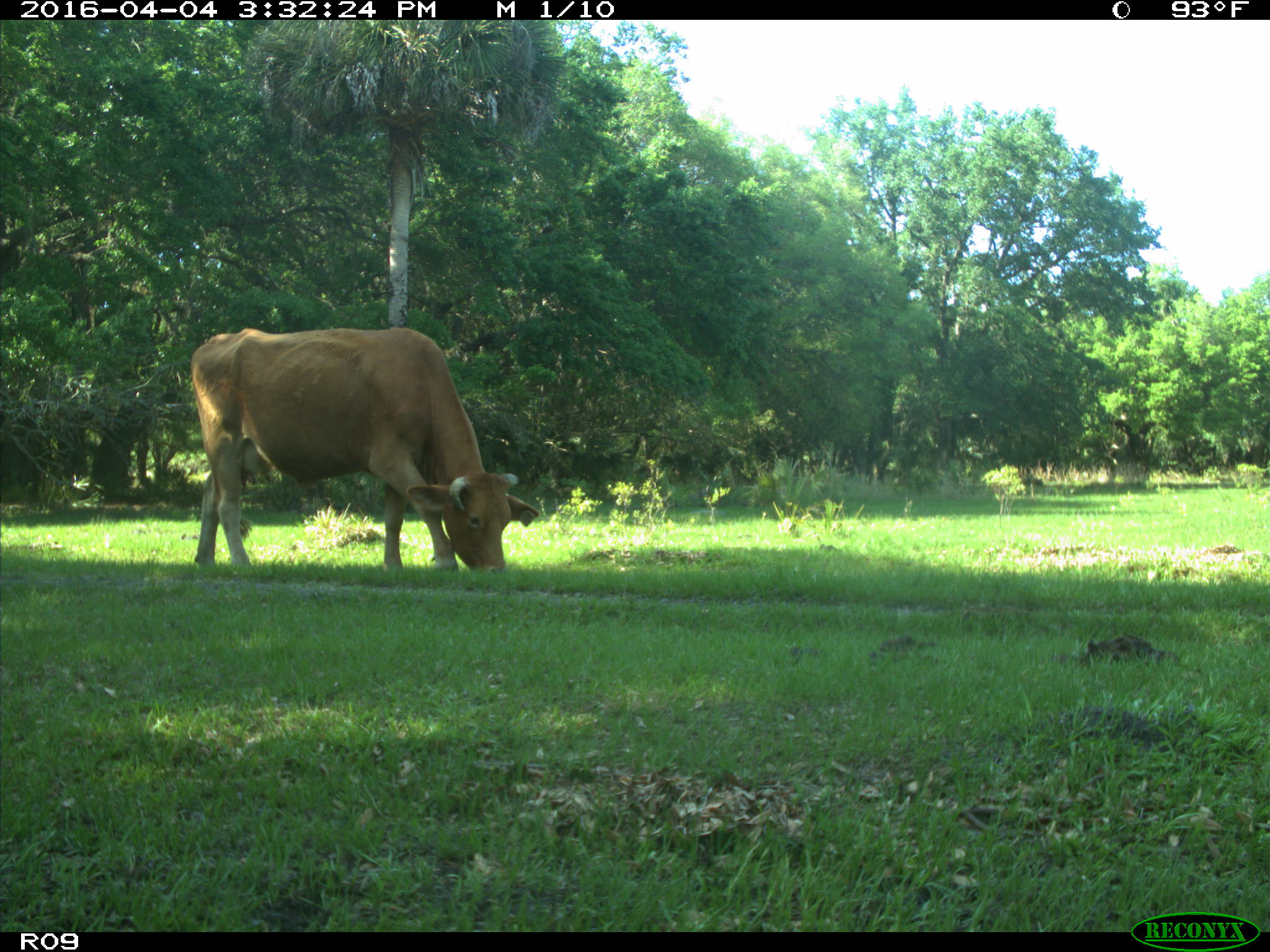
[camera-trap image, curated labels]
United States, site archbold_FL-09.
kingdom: Animalia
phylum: Chordata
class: Mammalia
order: Artiodactyla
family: Bovidae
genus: Bos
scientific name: Bos taurus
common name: domestic cow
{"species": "Bos taurus (domestic cow)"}